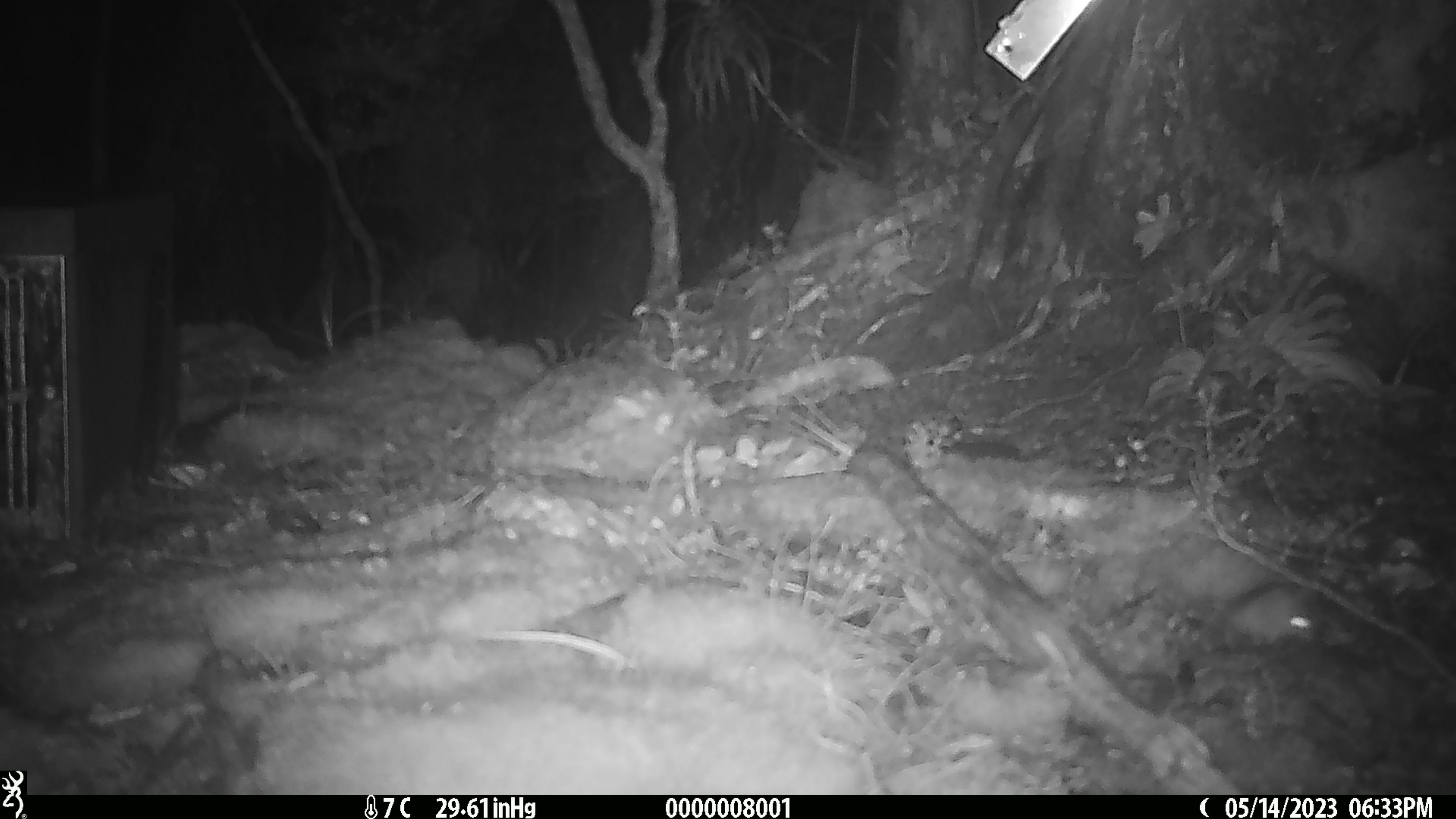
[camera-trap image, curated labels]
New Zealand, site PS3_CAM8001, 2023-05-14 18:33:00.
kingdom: Animalia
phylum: Chordata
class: Mammalia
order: Rodentia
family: Muridae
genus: Mus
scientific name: Mus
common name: mouse